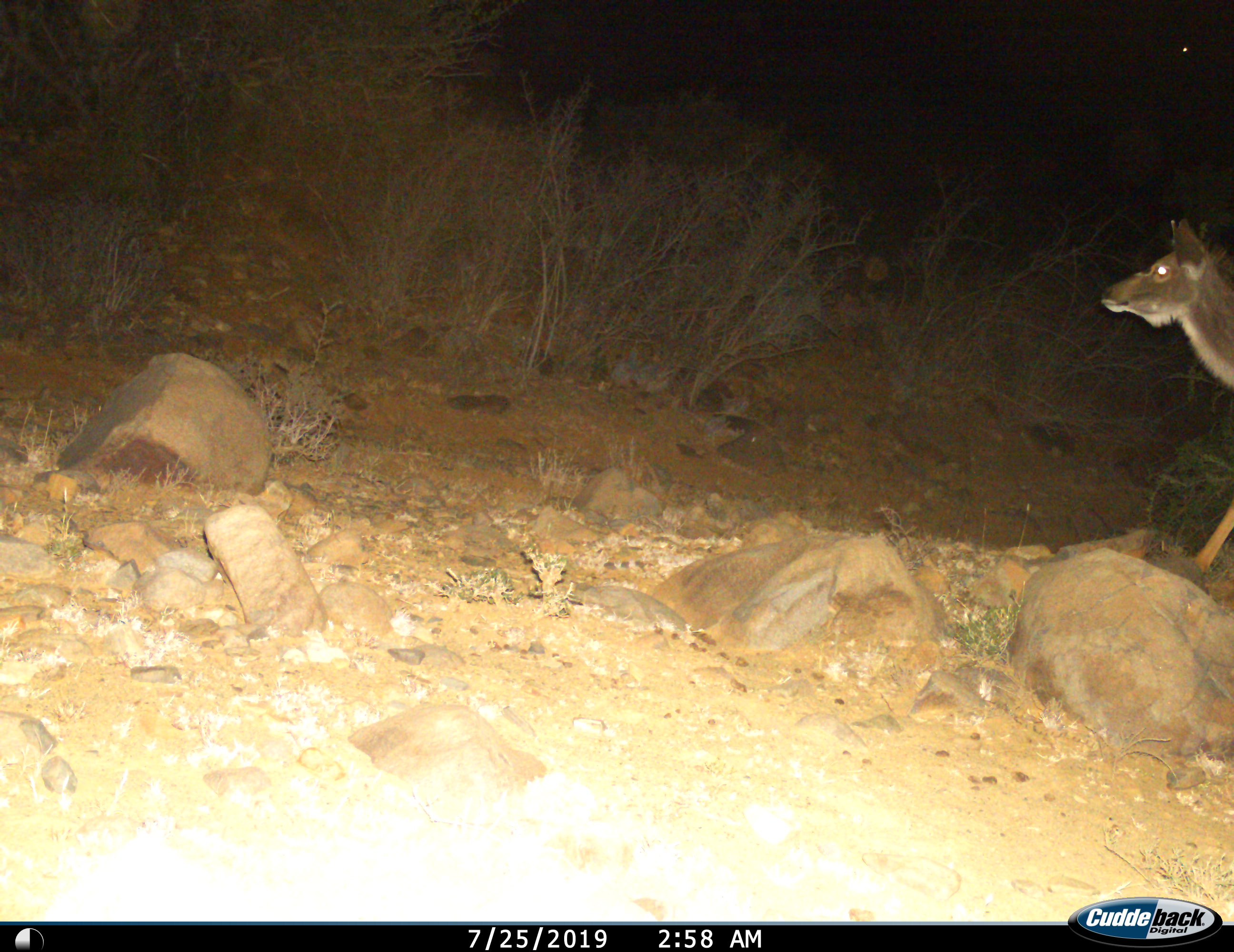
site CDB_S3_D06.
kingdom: Animalia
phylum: Chordata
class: Mammalia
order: Artiodactyla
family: Bovidae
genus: Tragelaphus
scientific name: Tragelaphus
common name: kudu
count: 1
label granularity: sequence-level